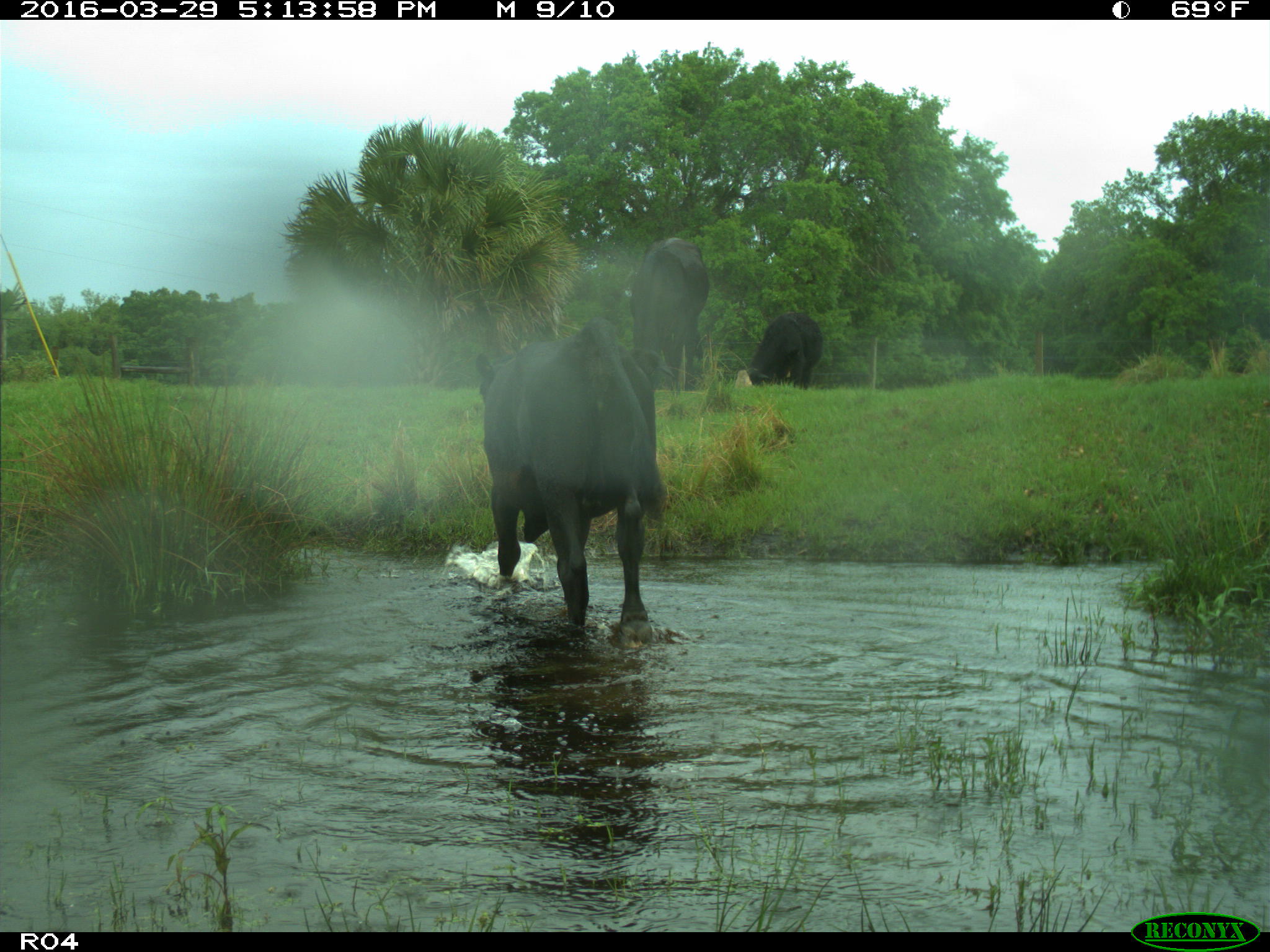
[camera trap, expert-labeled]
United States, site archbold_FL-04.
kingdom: Animalia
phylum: Chordata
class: Mammalia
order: Artiodactyla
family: Bovidae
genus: Bos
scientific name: Bos taurus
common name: domestic cow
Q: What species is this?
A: Bos taurus (domestic cow).